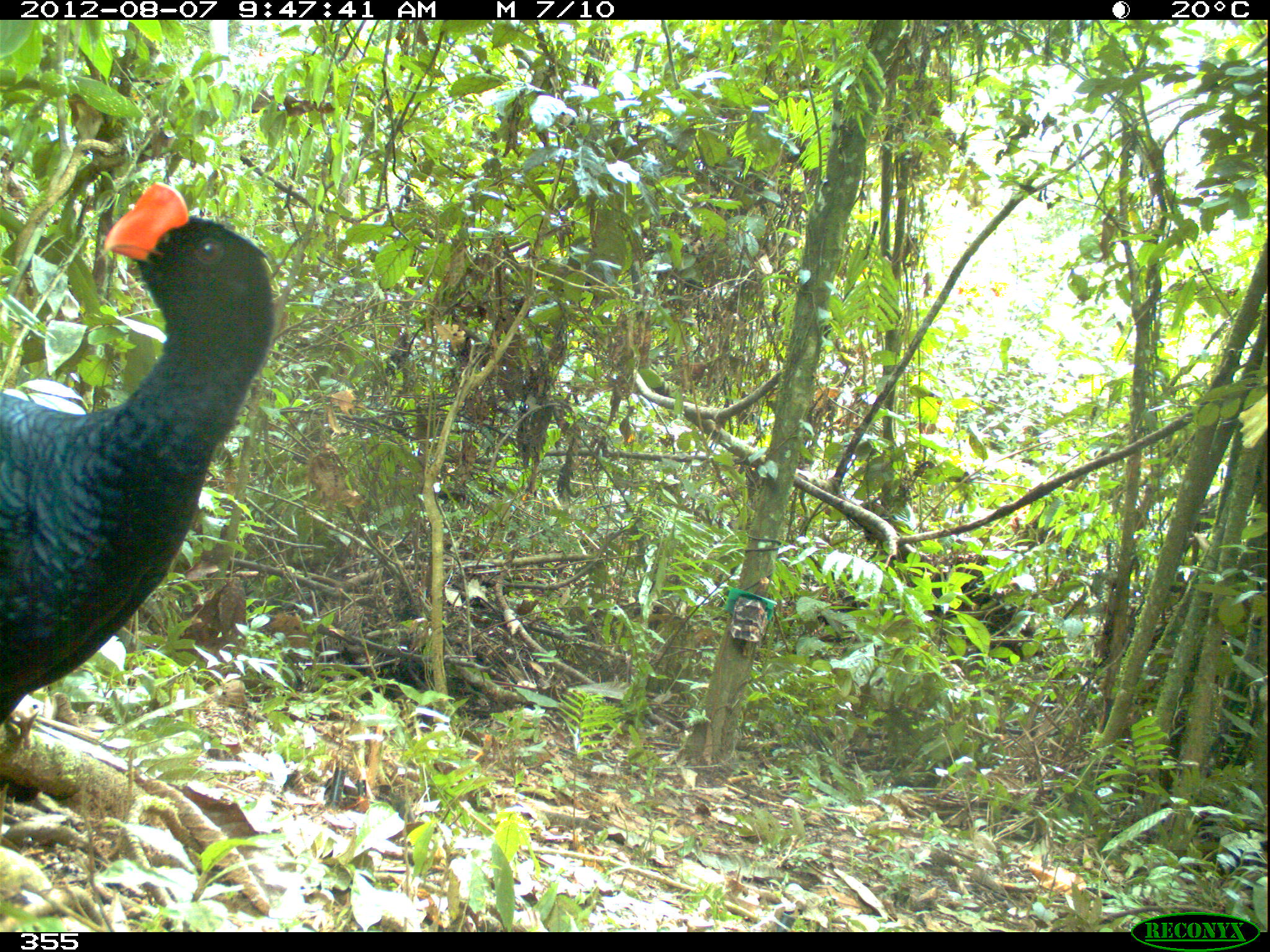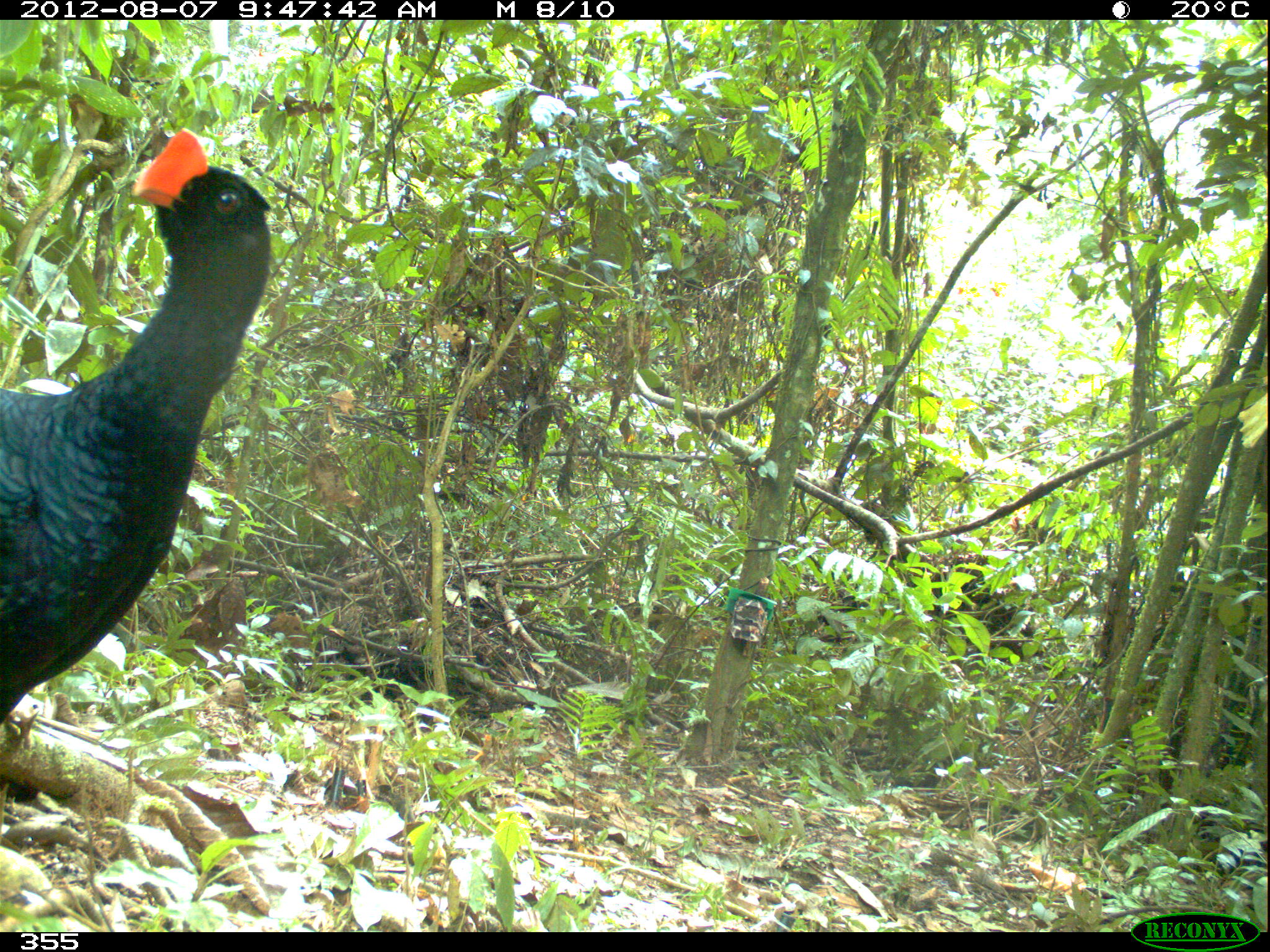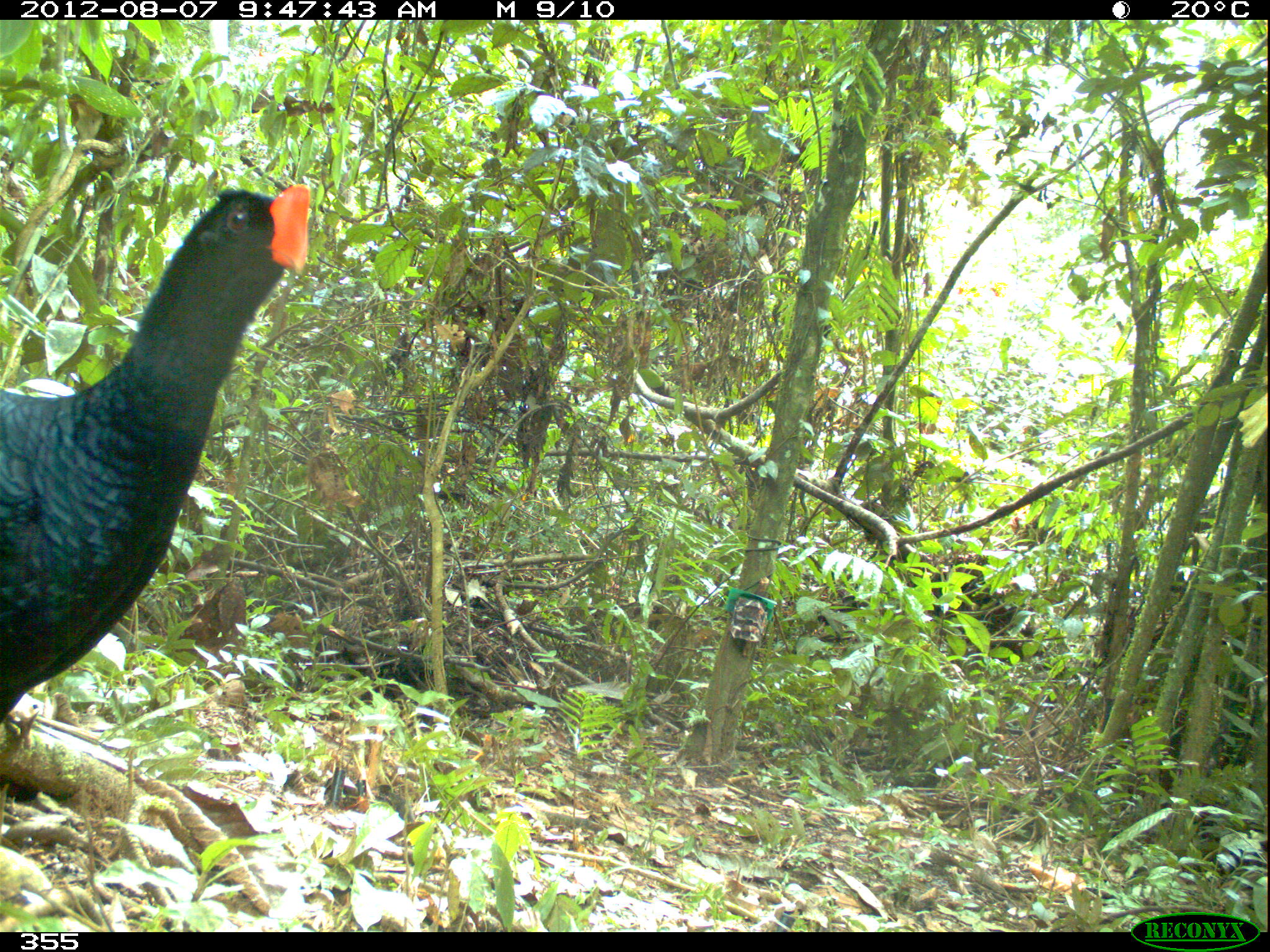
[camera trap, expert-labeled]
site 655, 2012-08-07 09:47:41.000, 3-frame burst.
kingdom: Animalia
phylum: Chordata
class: Aves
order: Galliformes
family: Cracidae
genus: Mitu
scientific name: Mitu tuberosum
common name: razor-billed curassow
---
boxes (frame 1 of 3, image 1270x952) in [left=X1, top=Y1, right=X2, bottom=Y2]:
mitu tuberosum: [left=0, top=182, right=272, bottom=723]